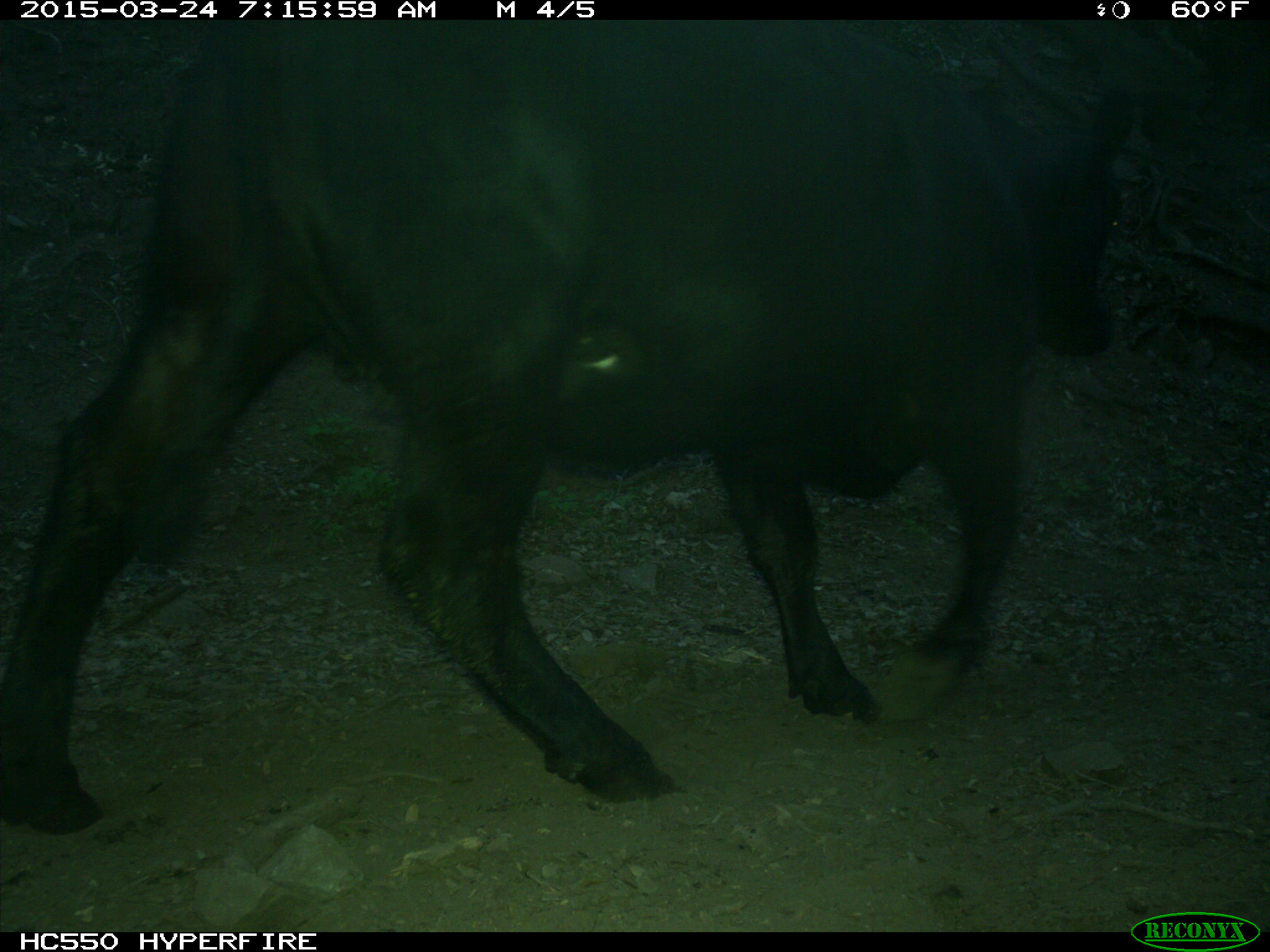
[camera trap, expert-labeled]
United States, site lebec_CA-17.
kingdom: Animalia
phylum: Chordata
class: Mammalia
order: Artiodactyla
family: Bovidae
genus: Bos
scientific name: Bos taurus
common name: domestic cow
Bos taurus (domestic cow).